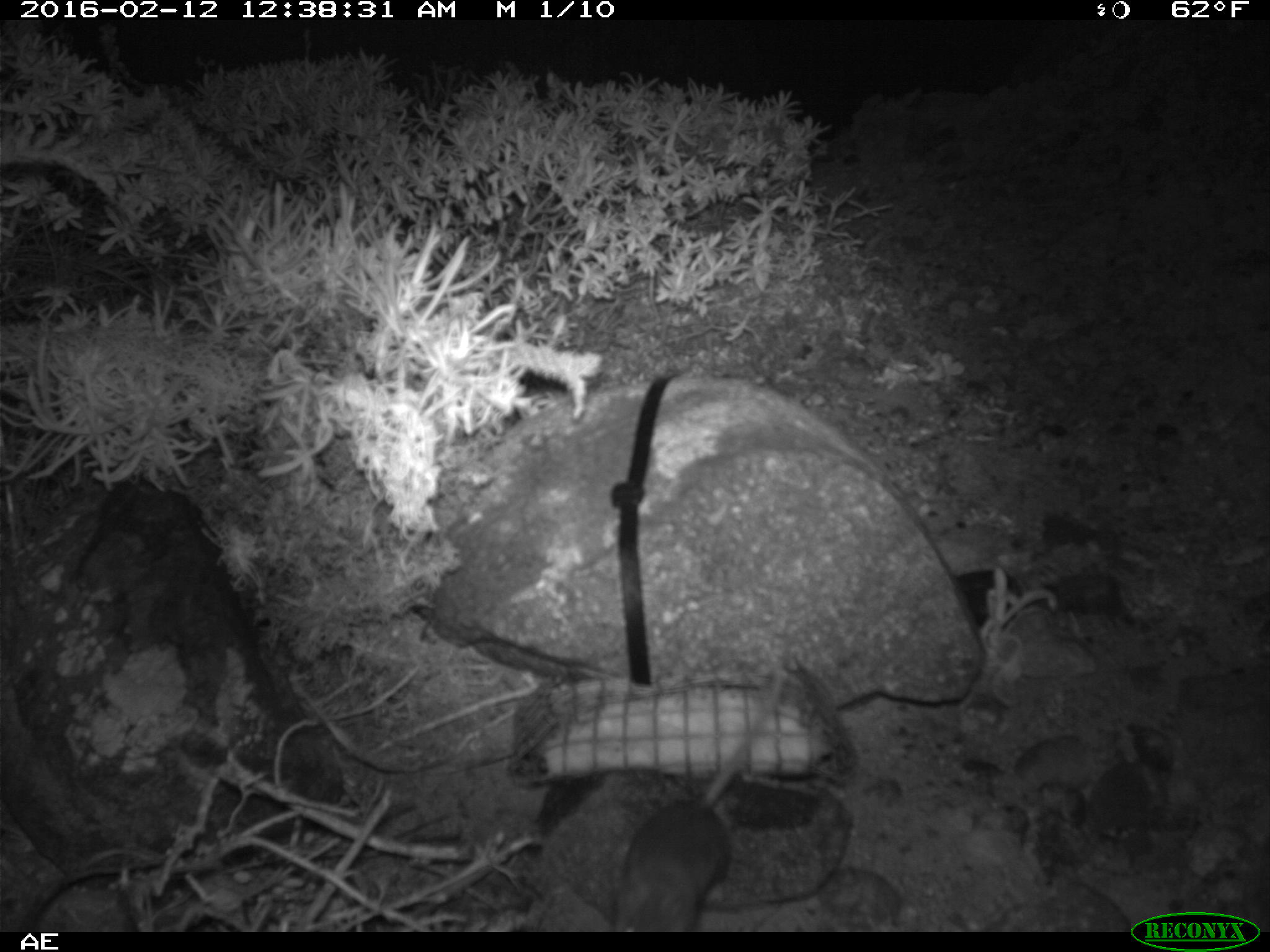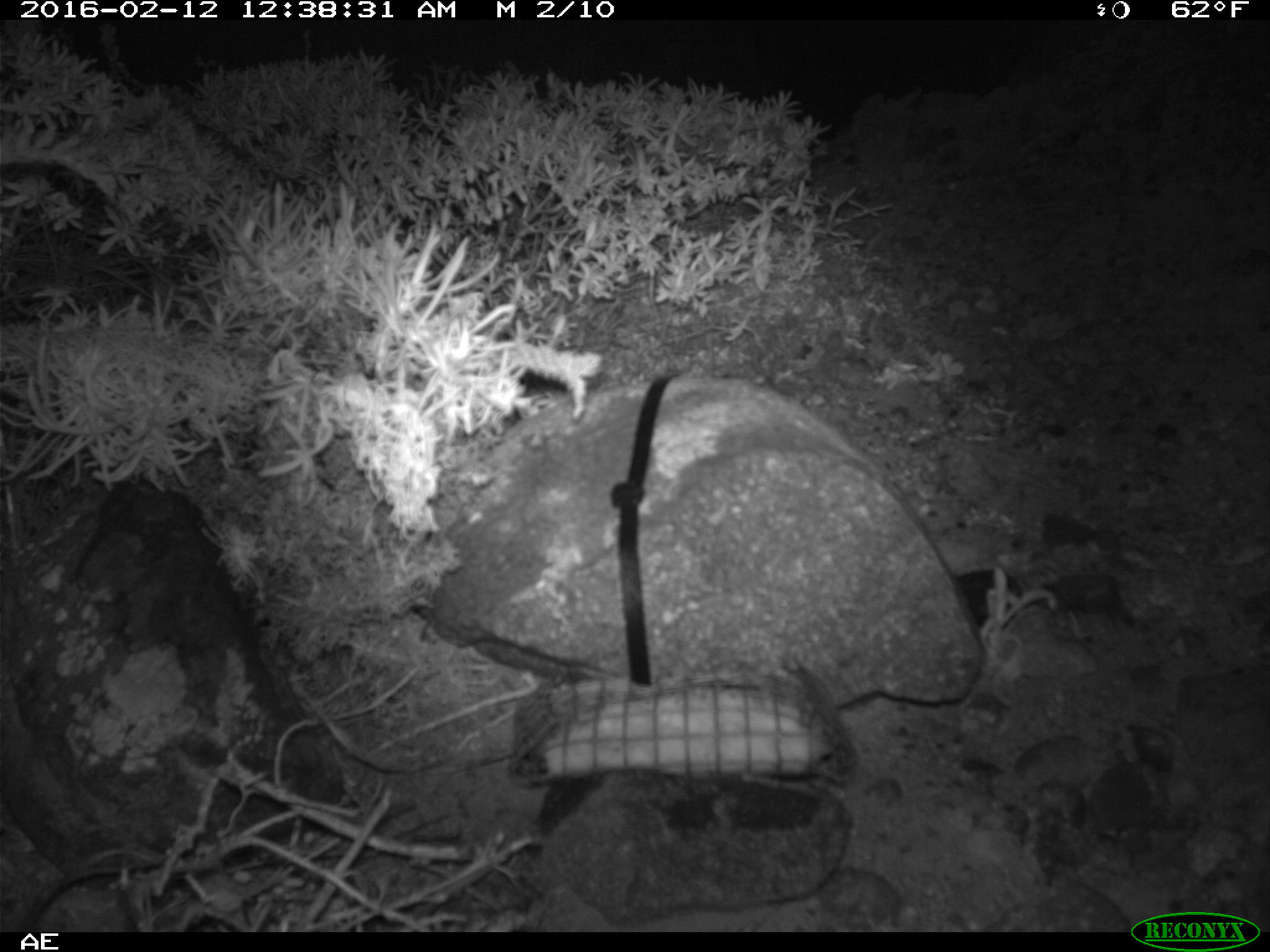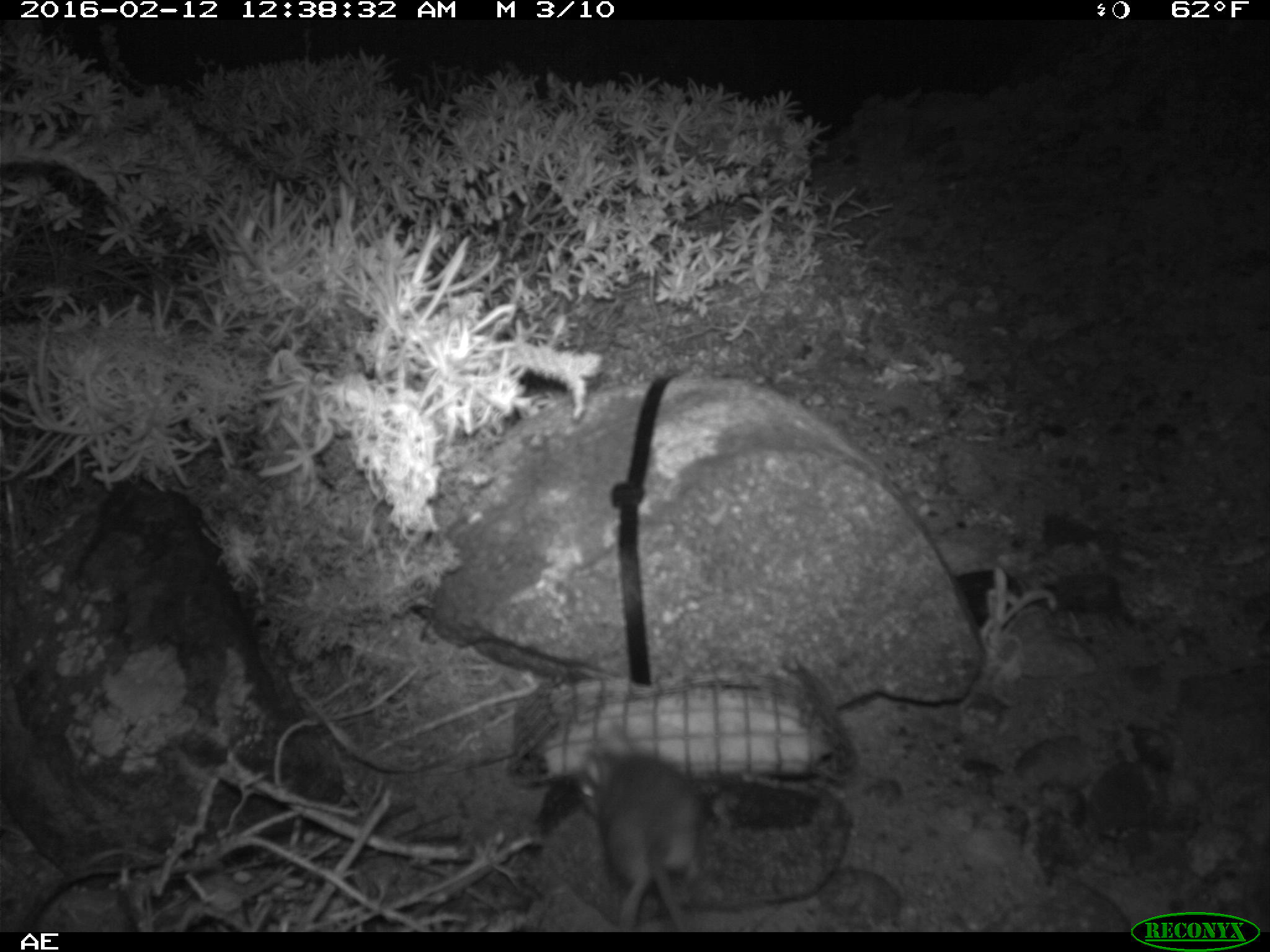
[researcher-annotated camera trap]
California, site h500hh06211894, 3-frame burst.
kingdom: Animalia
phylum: Chordata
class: Mammalia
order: Rodentia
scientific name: Rodentia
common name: rodent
Rodent (Rodentia).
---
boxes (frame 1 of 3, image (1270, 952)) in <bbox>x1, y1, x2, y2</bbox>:
rodent: <bbox>608, 668, 784, 930</bbox>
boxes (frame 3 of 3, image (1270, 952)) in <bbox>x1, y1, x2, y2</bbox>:
rodent: <bbox>574, 718, 705, 929</bbox>